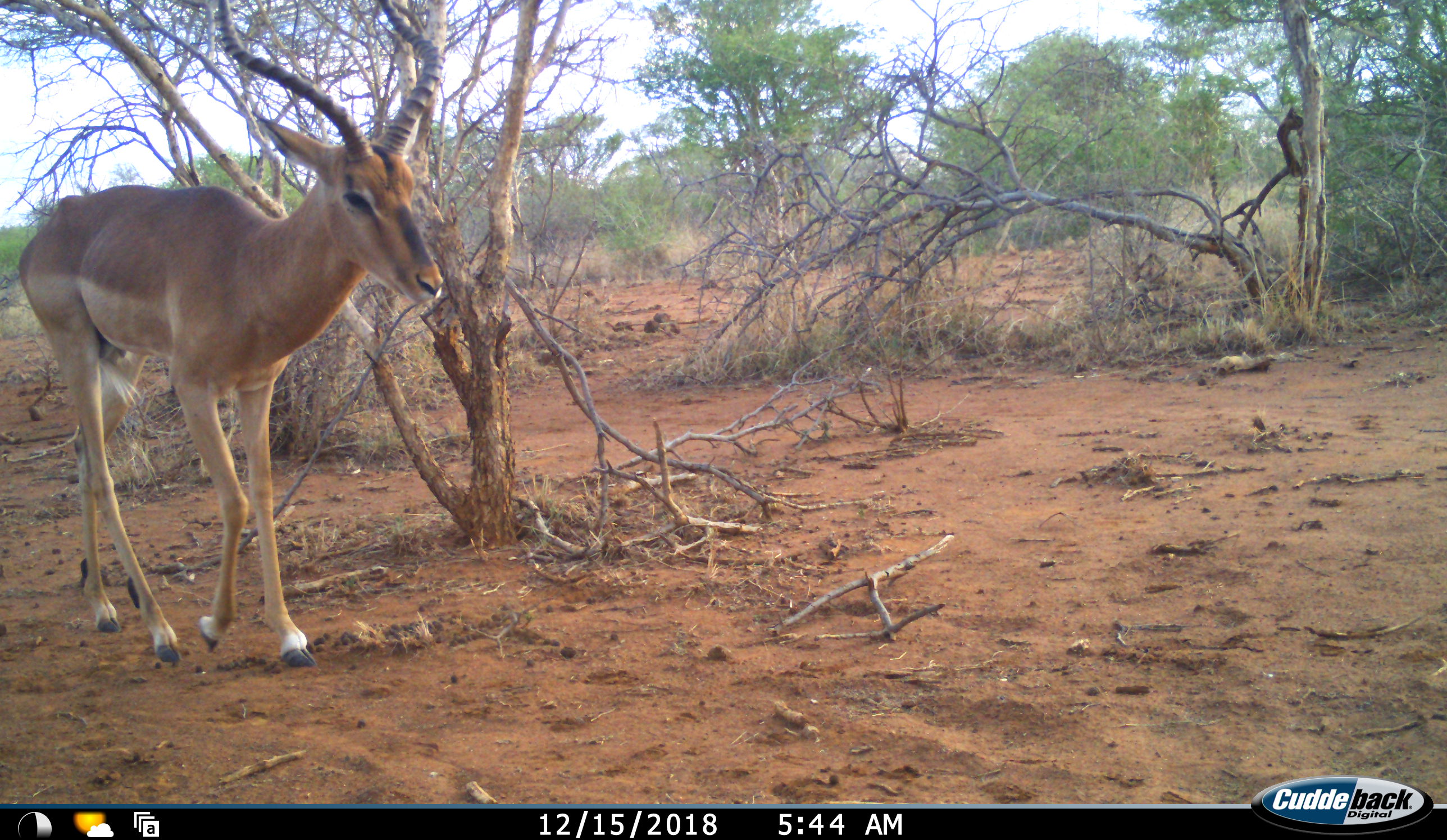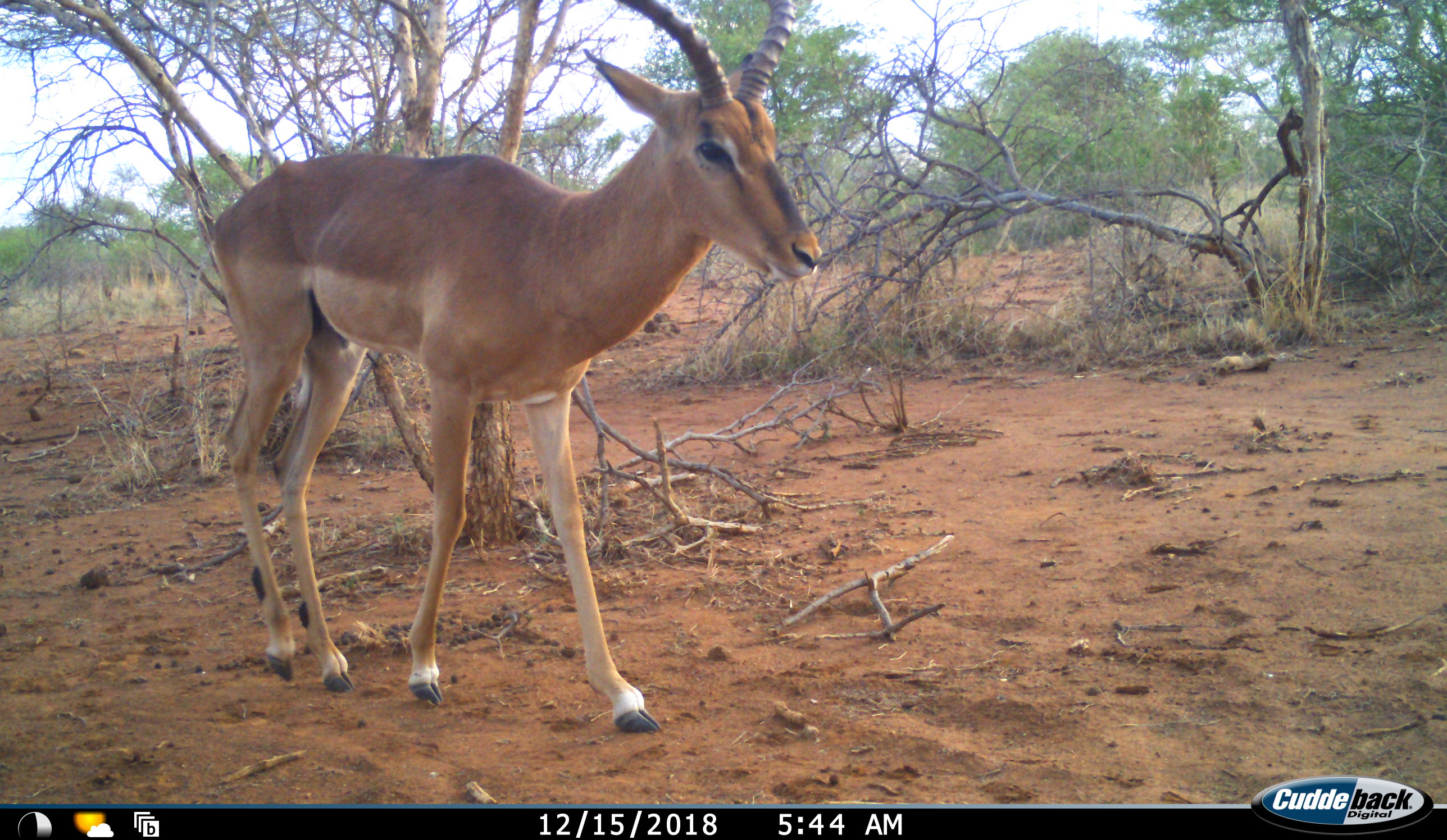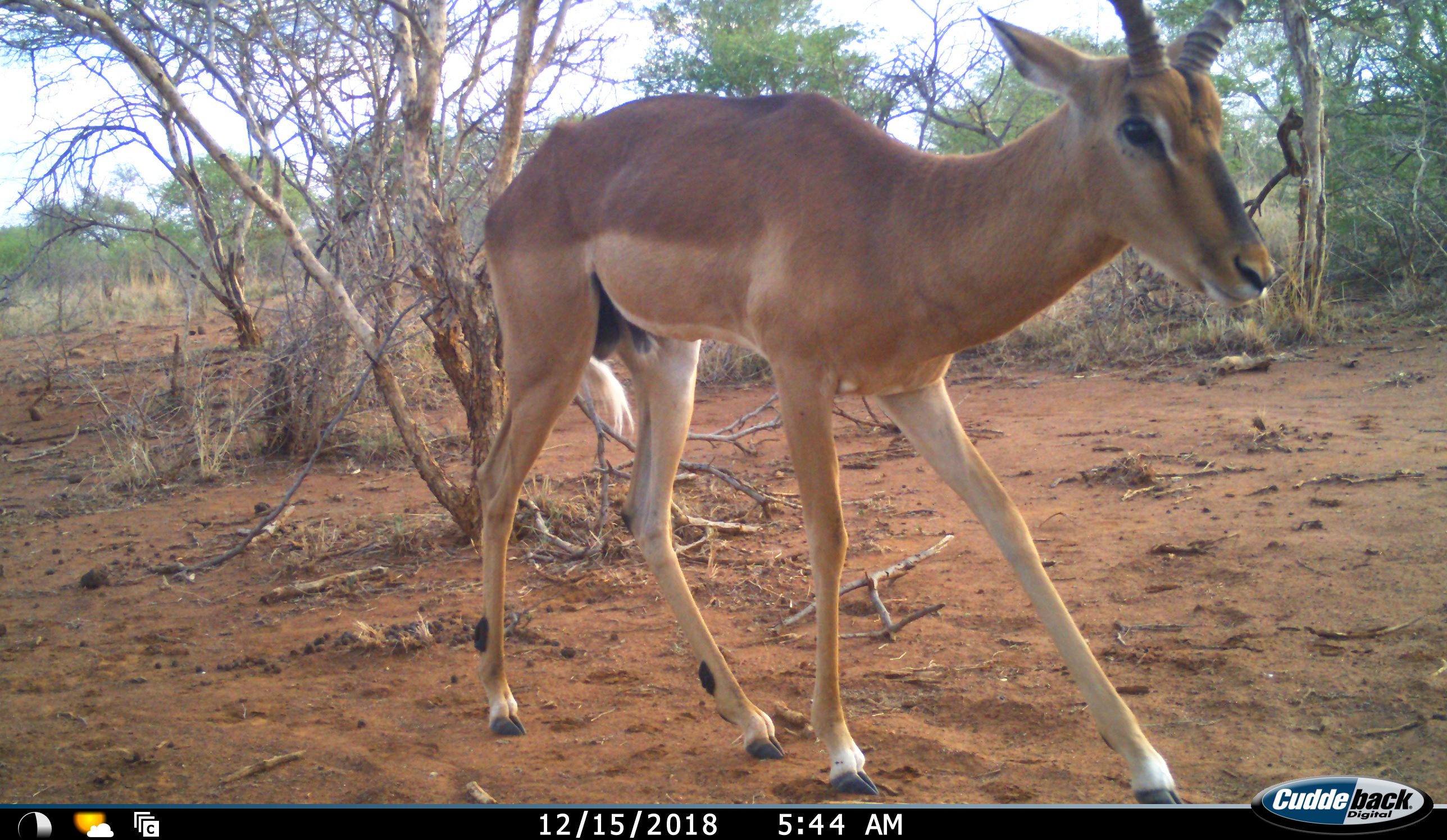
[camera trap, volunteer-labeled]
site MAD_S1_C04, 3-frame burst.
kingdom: Animalia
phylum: Chordata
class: Mammalia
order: Artiodactyla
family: Bovidae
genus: Aepyceros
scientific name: Aepyceros melampus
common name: impala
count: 1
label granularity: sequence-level